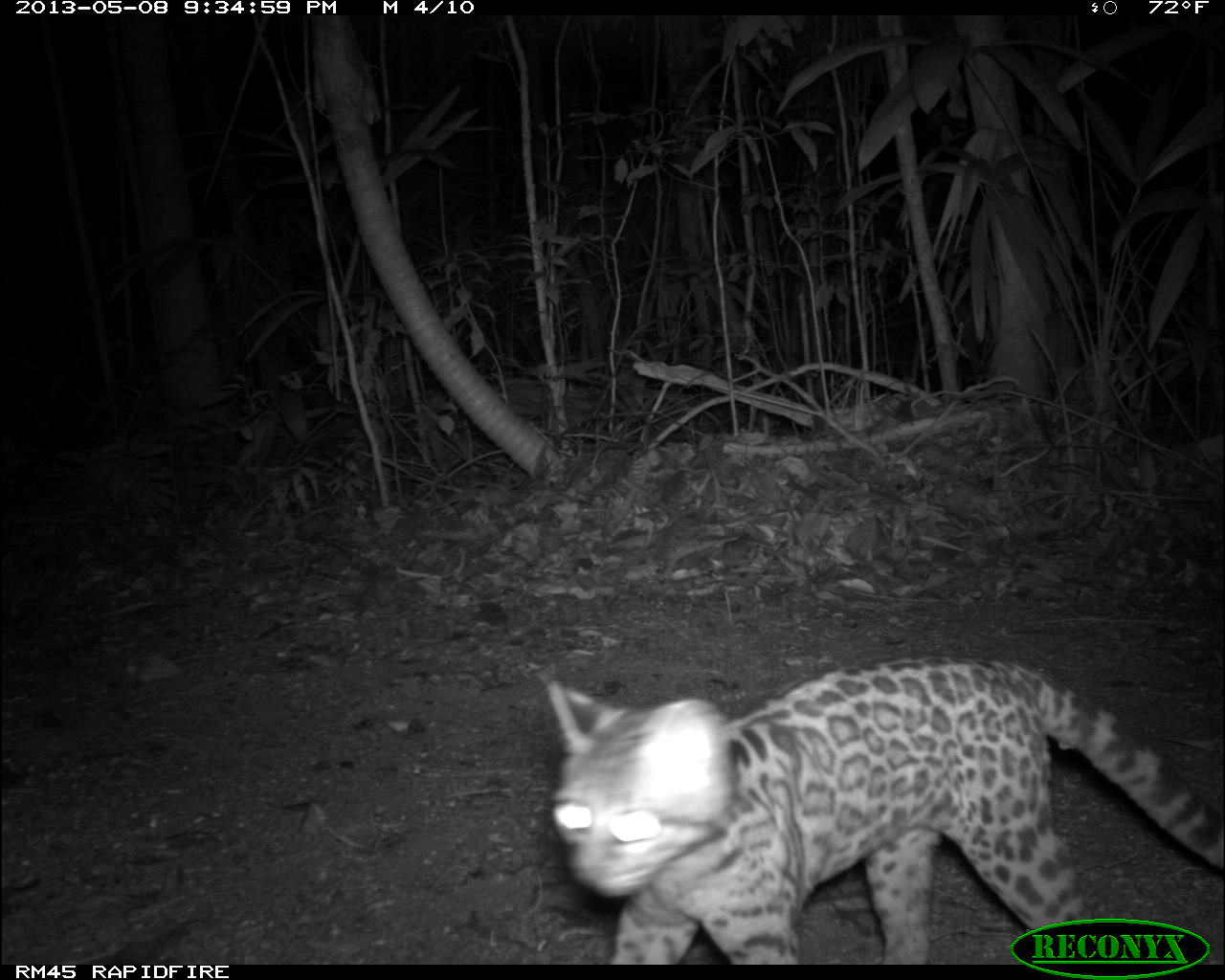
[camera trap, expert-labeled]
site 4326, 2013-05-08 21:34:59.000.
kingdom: Animalia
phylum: Chordata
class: Mammalia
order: Carnivora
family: Felidae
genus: Leopardus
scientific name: Leopardus wiedii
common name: margay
Leopardus wiedii (margay), count 1, sex male.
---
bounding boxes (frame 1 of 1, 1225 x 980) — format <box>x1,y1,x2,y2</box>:
leopardus wiedii: <box>543,650,1225,963</box>